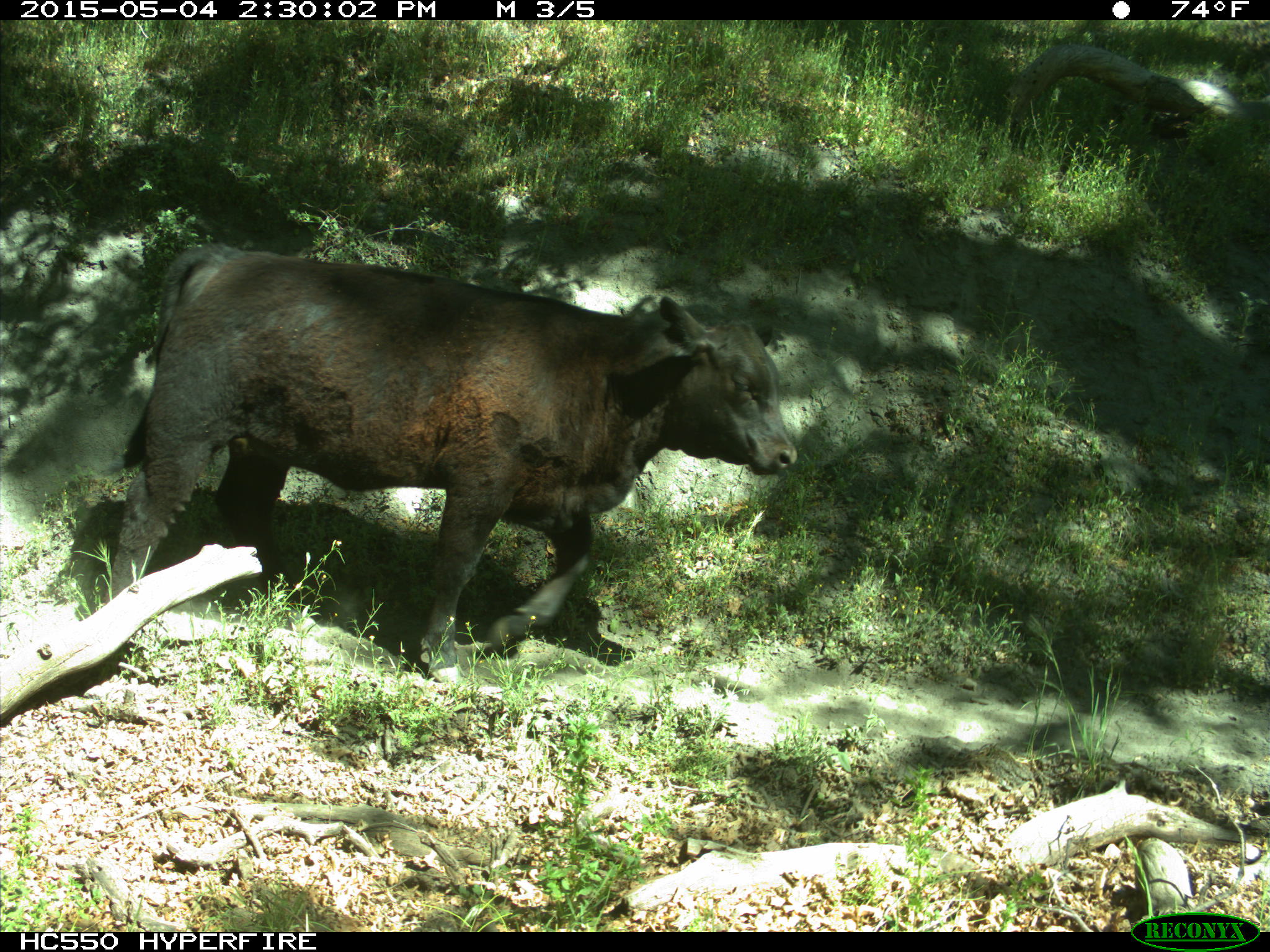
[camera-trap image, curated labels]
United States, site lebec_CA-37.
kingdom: Animalia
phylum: Chordata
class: Mammalia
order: Artiodactyla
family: Bovidae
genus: Bos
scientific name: Bos taurus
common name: domestic cow